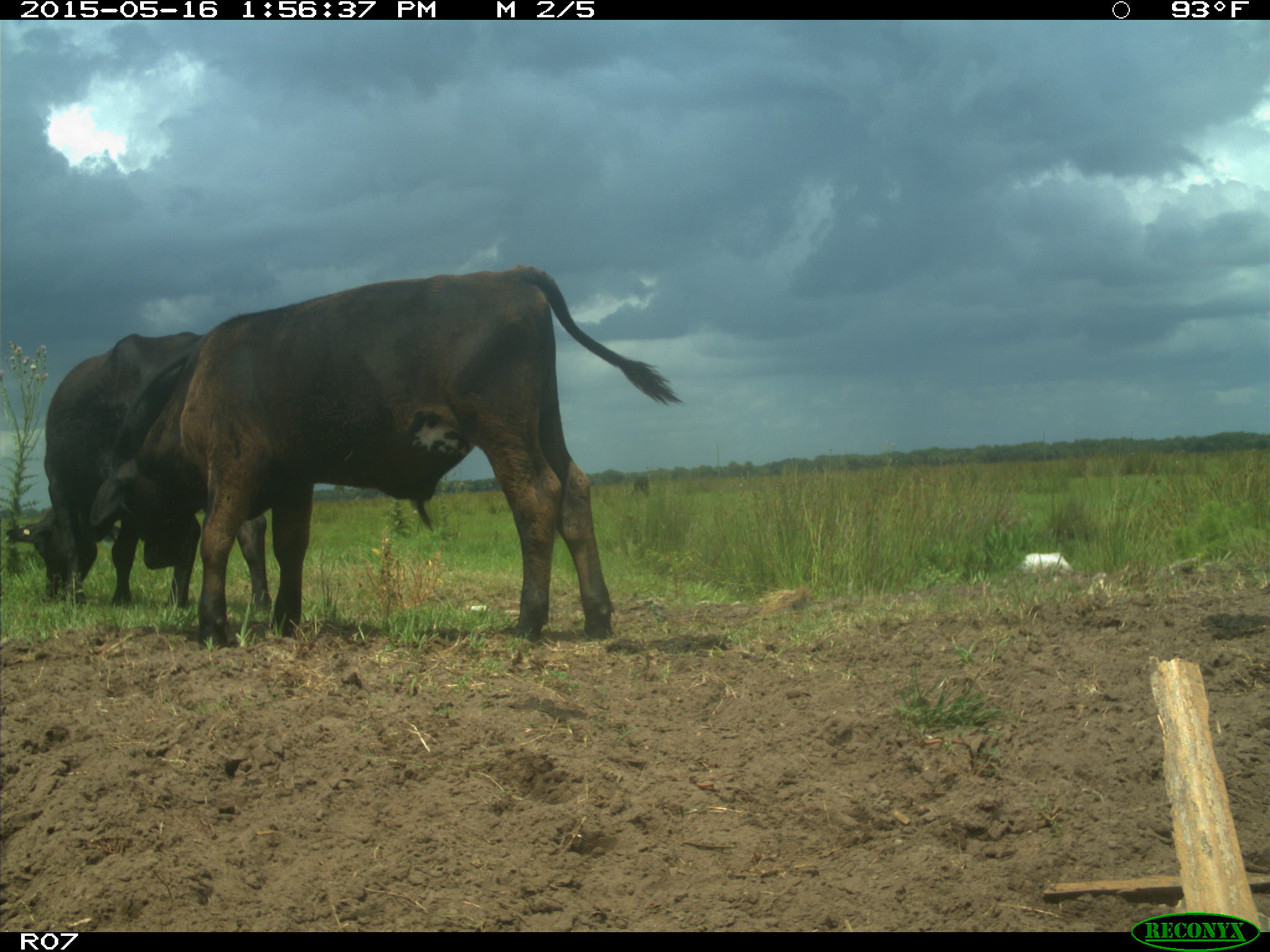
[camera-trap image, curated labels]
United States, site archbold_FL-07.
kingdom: Animalia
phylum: Chordata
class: Mammalia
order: Artiodactyla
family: Bovidae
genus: Bos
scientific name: Bos taurus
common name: domestic cow